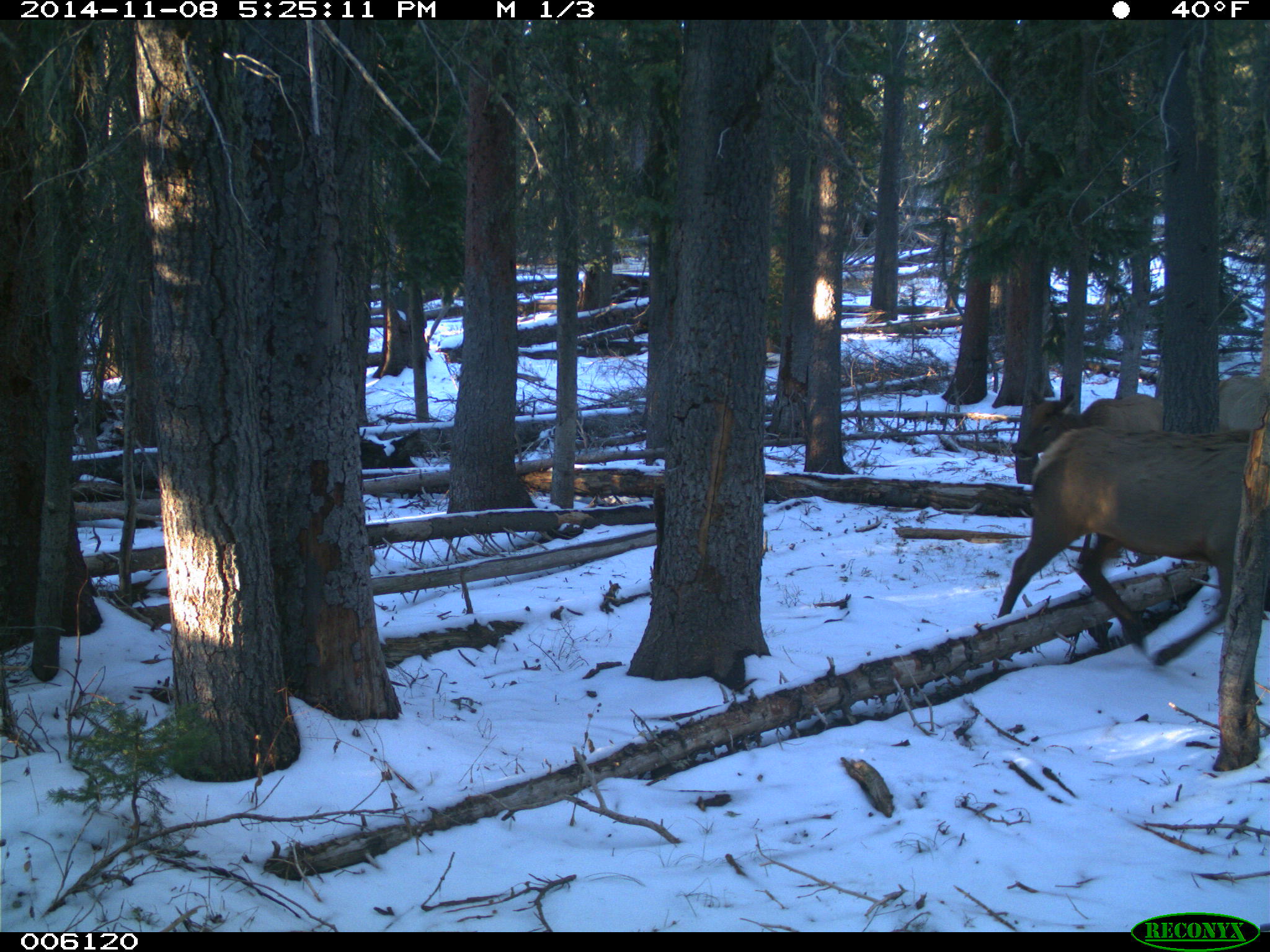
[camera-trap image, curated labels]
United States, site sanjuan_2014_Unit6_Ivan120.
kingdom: Animalia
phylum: Chordata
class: Mammalia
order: Artiodactyla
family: Cervidae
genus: Cervus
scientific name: Cervus elaphus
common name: red deer